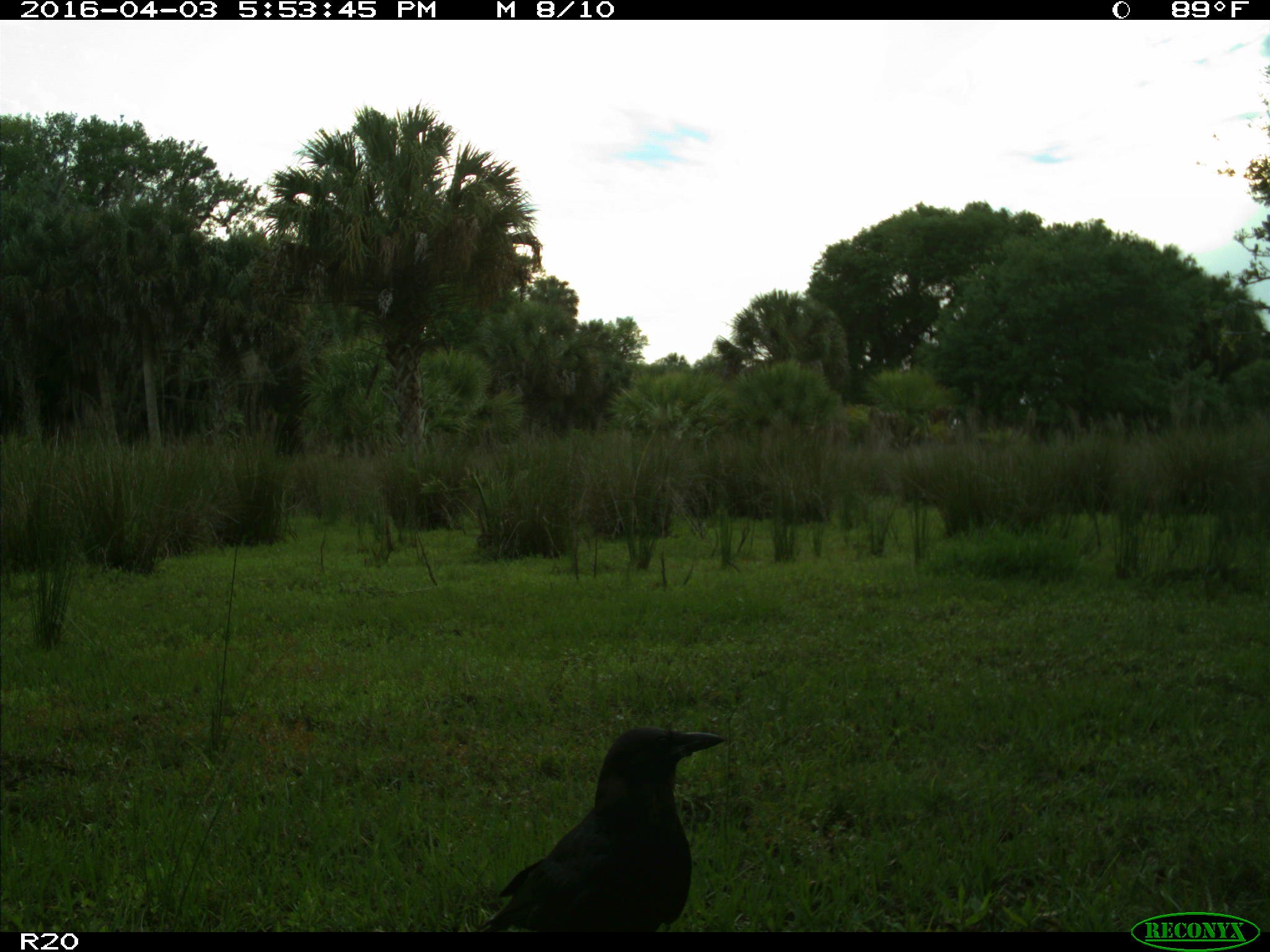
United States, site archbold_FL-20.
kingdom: Animalia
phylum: Chordata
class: Aves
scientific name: Aves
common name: birds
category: unidentified bird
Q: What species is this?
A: Unidentified bird (birds) (Aves).